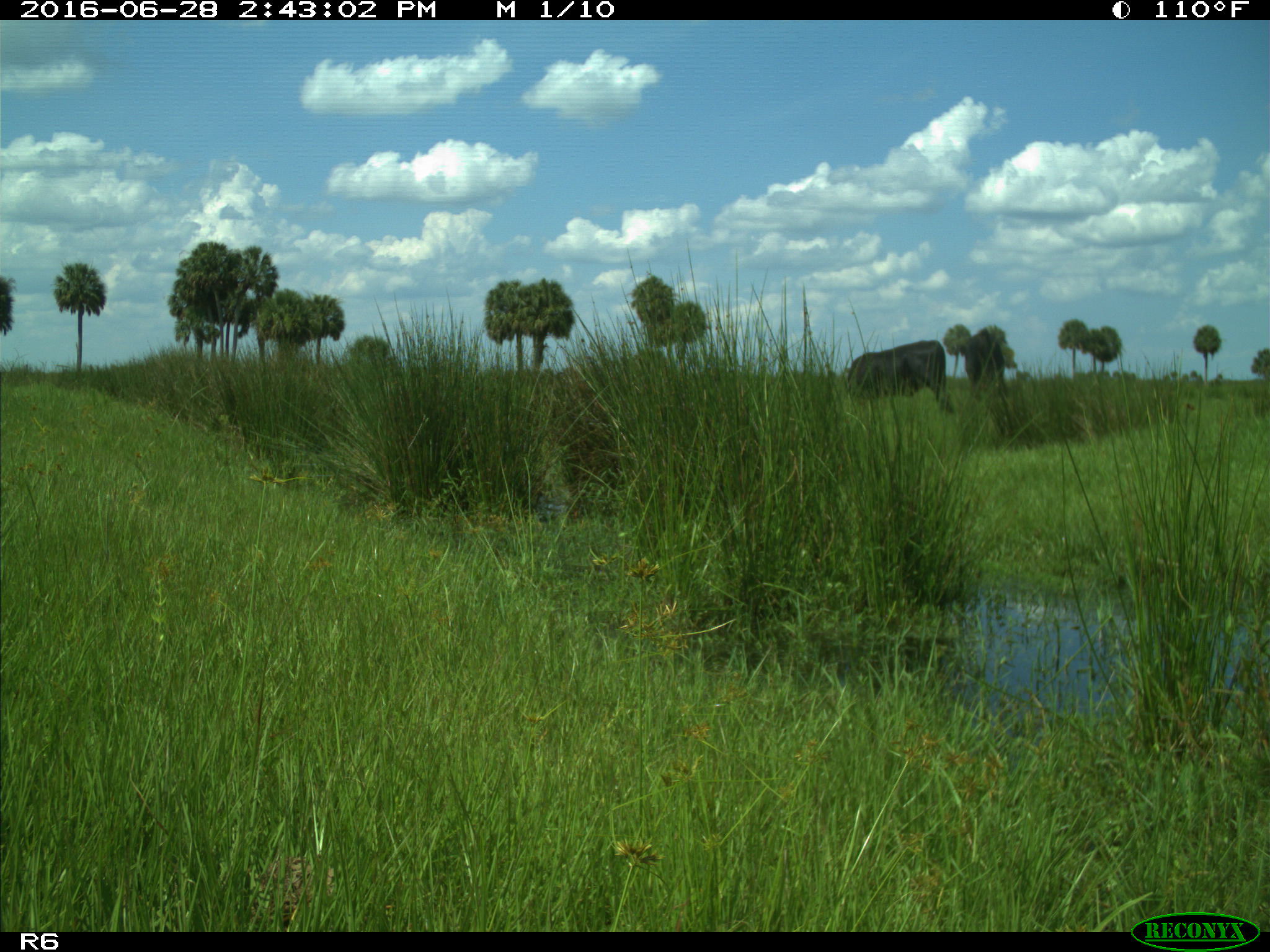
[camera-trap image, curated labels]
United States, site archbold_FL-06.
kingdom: Animalia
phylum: Chordata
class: Mammalia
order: Artiodactyla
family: Bovidae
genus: Bos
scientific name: Bos taurus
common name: domestic cow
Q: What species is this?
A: Bos taurus (domestic cow).